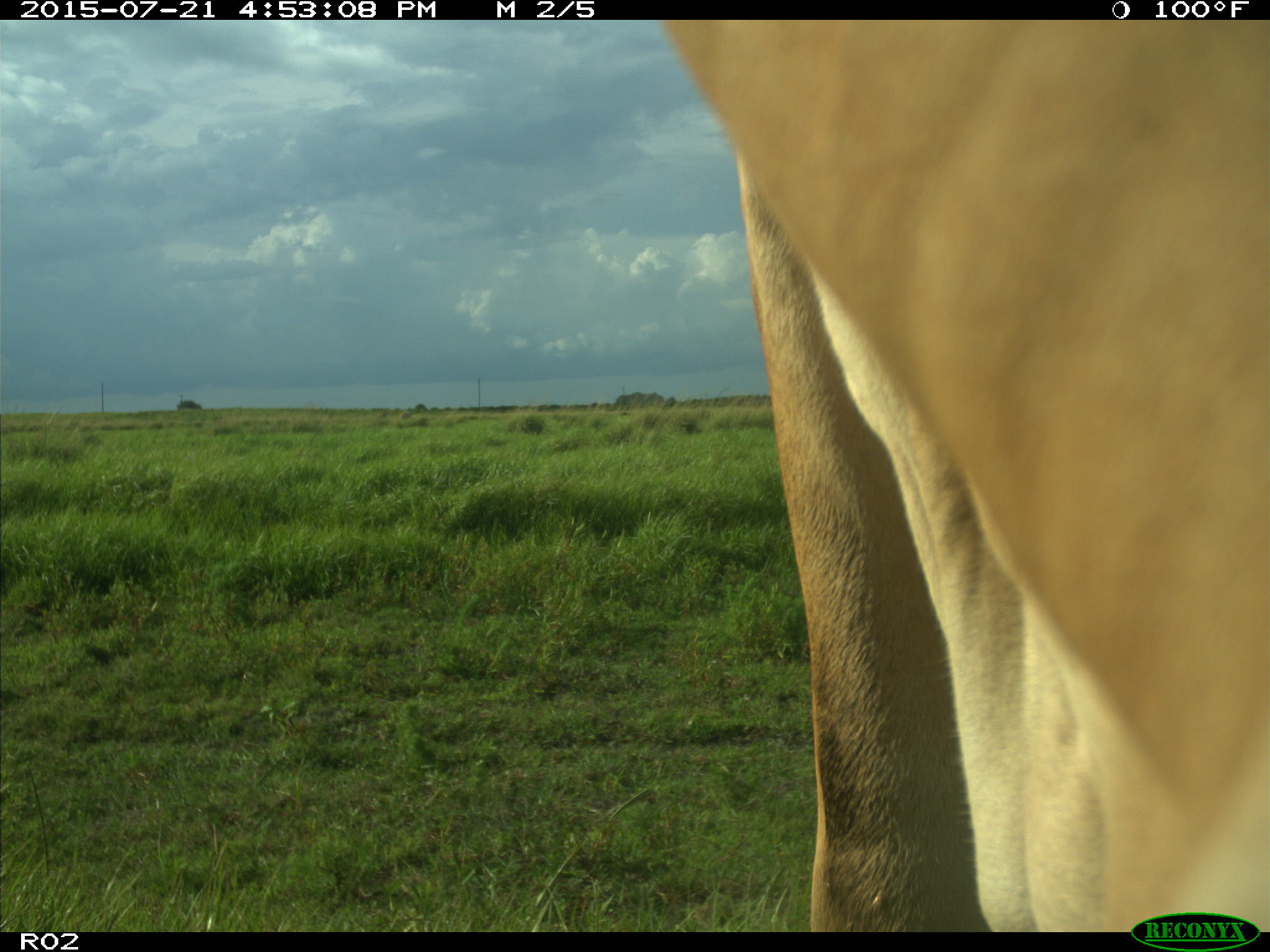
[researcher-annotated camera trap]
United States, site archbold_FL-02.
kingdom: Animalia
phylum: Chordata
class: Mammalia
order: Artiodactyla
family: Bovidae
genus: Bos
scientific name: Bos taurus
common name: domestic cow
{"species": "Bos taurus (domestic cow)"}